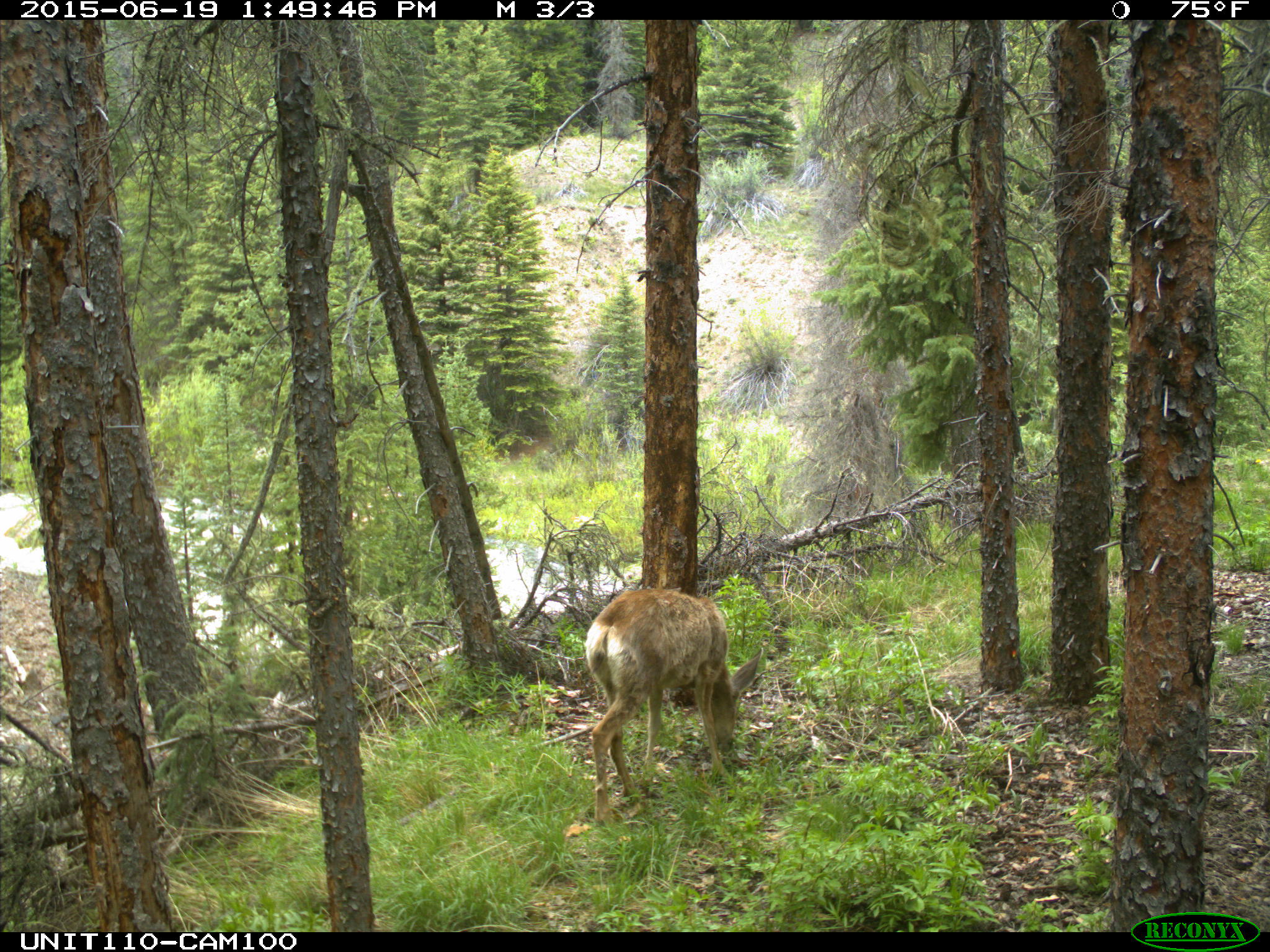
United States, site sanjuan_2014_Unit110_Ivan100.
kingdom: Animalia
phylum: Chordata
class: Mammalia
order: Artiodactyla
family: Cervidae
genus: Odocoileus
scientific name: Odocoileus hemionus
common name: mule deer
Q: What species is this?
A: Odocoileus hemionus (mule deer).